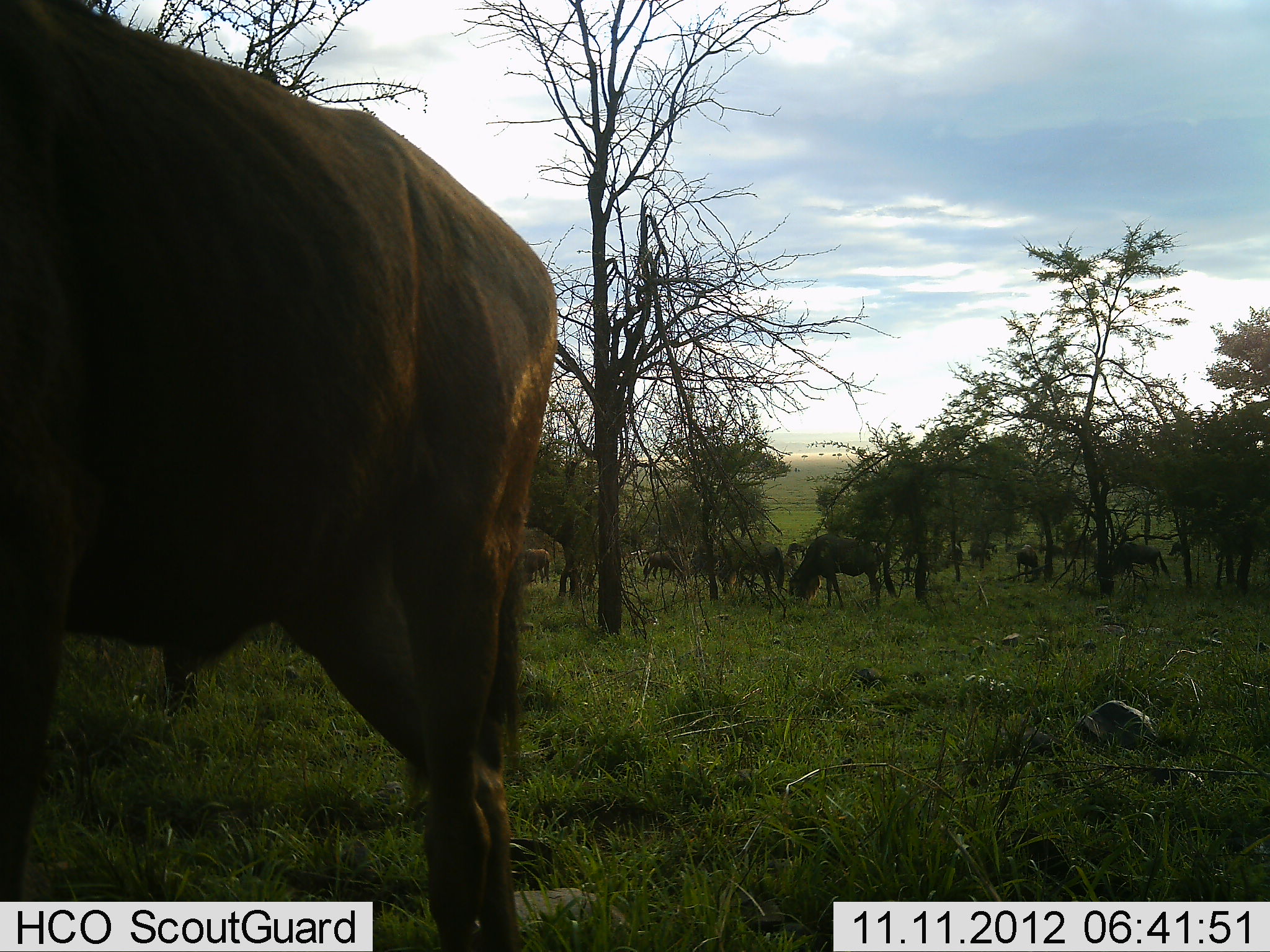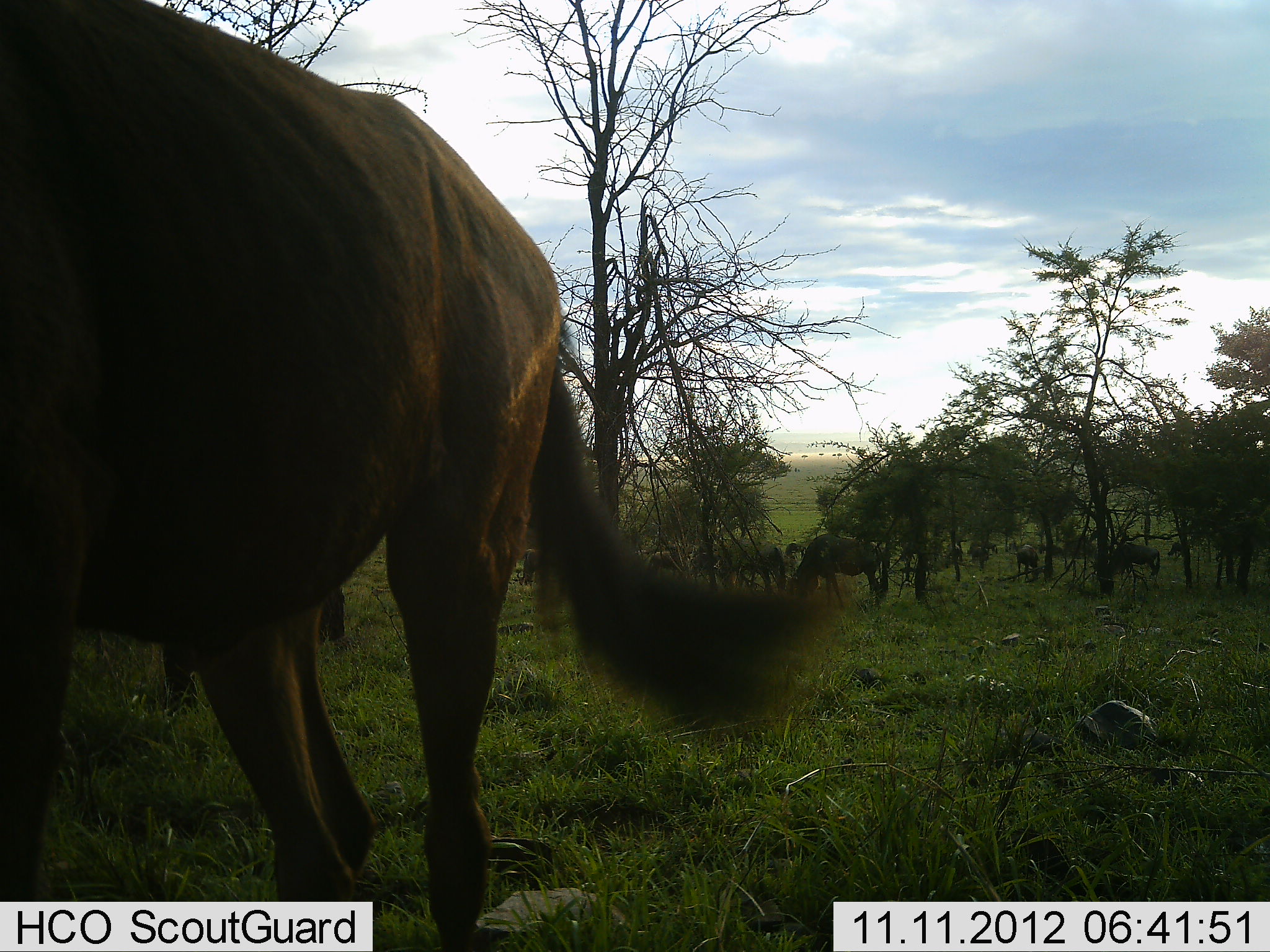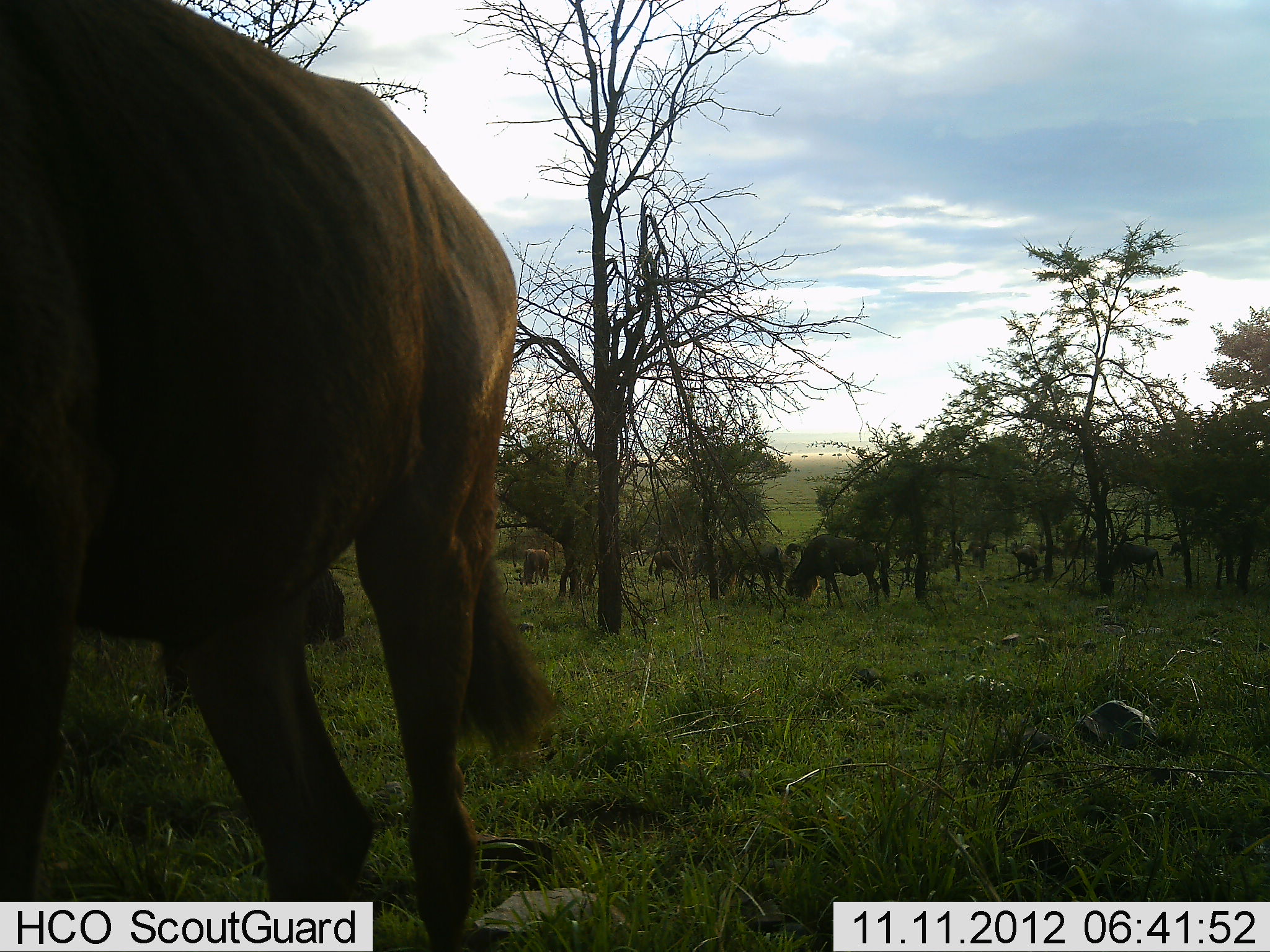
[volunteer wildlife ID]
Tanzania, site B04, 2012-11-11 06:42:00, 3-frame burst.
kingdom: Animalia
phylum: Chordata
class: Mammalia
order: Artiodactyla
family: Bovidae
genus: Connochaetes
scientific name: Connochaetes taurinus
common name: blue wildebeest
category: wildebeest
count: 11-50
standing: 60%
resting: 0%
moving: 20%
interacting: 10%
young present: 0%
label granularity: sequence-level